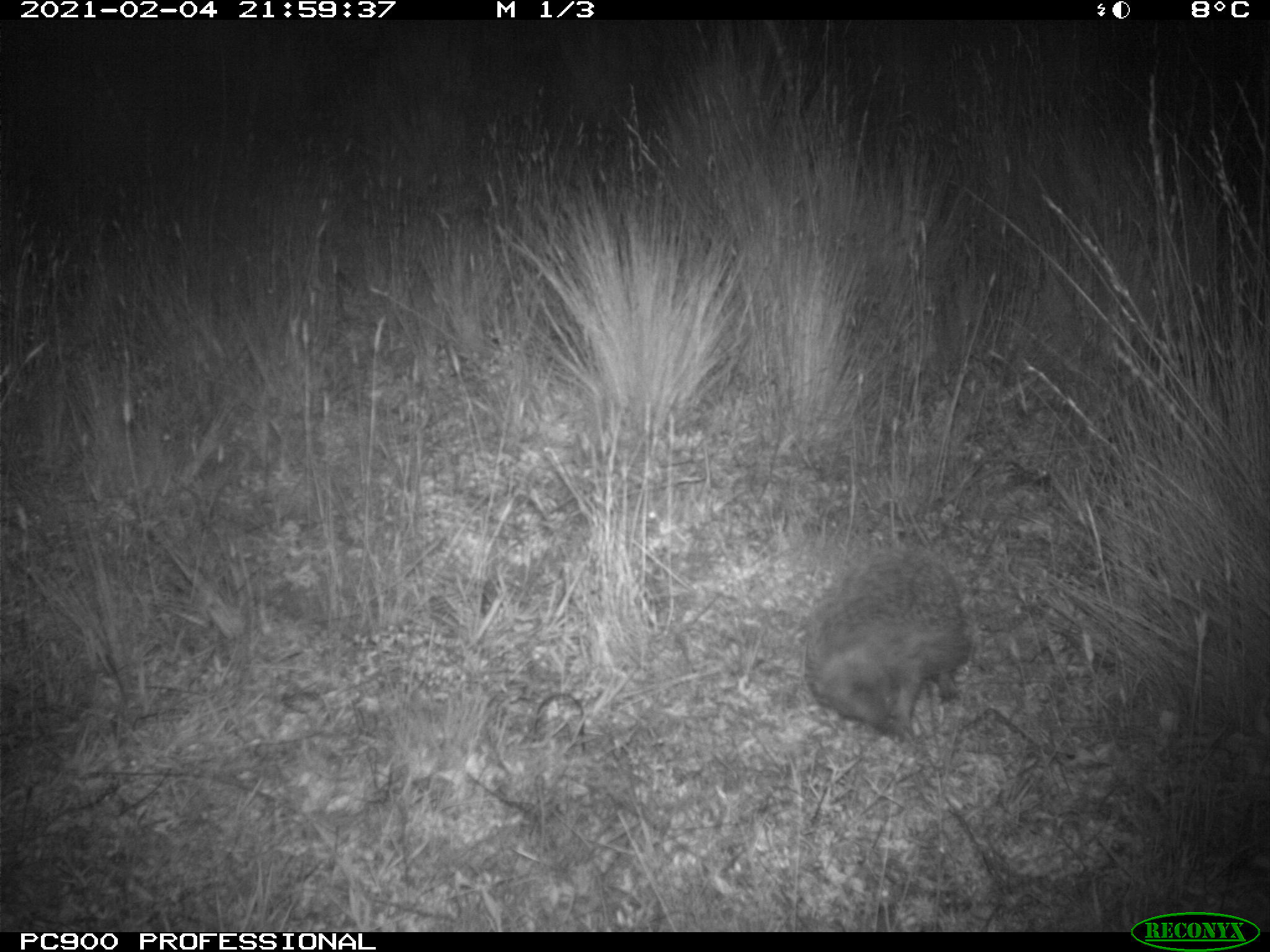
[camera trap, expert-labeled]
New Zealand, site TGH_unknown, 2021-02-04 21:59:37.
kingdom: Animalia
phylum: Chordata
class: Mammalia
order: Eulipotyphla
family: Erinaceidae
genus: Erinaceus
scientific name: Erinaceus europaeus europaeus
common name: european hedgehog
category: hedgehog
Hedgehog (european hedgehog) (Erinaceus europaeus europaeus).